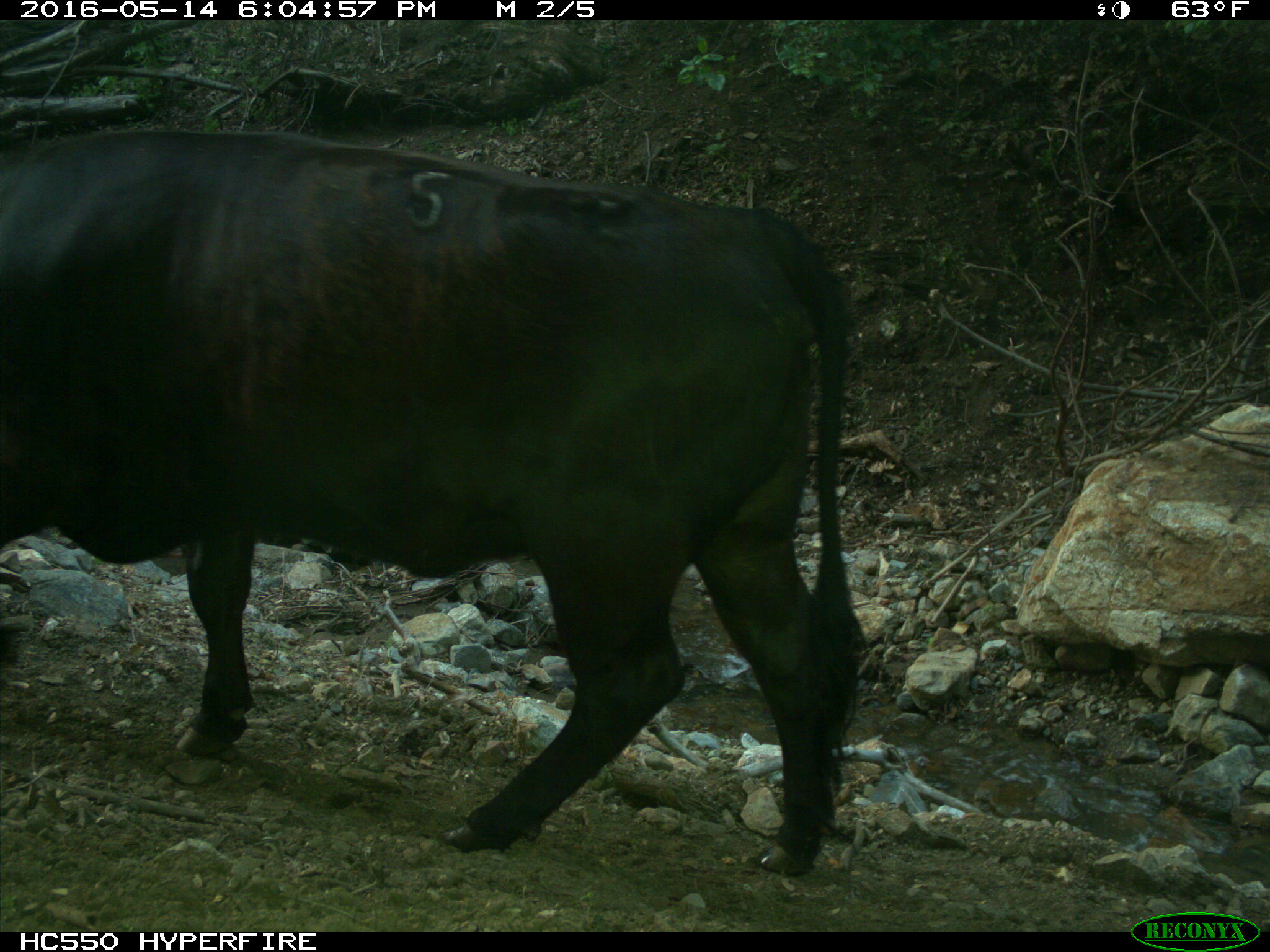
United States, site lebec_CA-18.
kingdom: Animalia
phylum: Chordata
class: Mammalia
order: Artiodactyla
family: Bovidae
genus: Bos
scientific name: Bos taurus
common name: domestic cow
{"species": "Bos taurus (domestic cow)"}